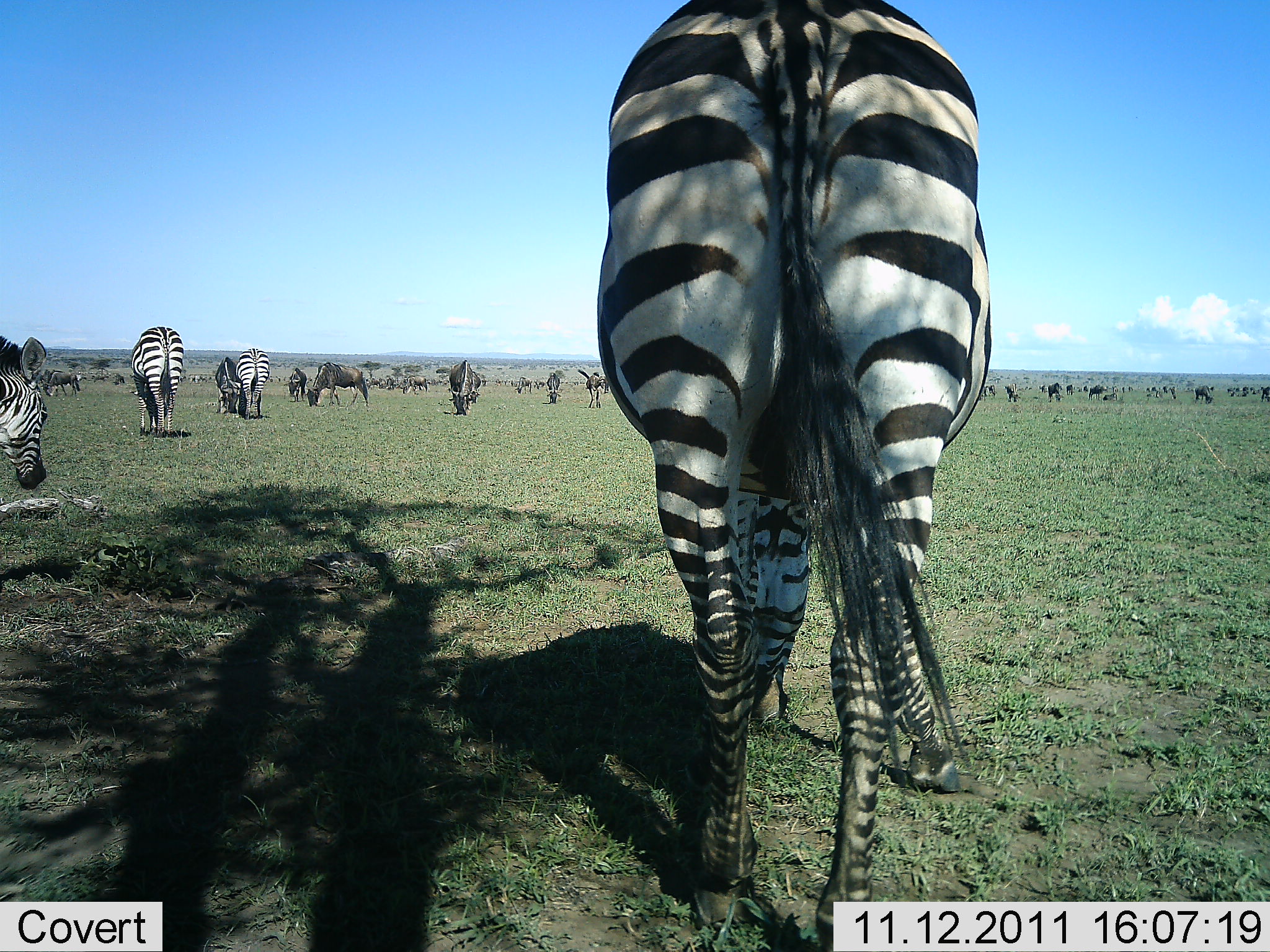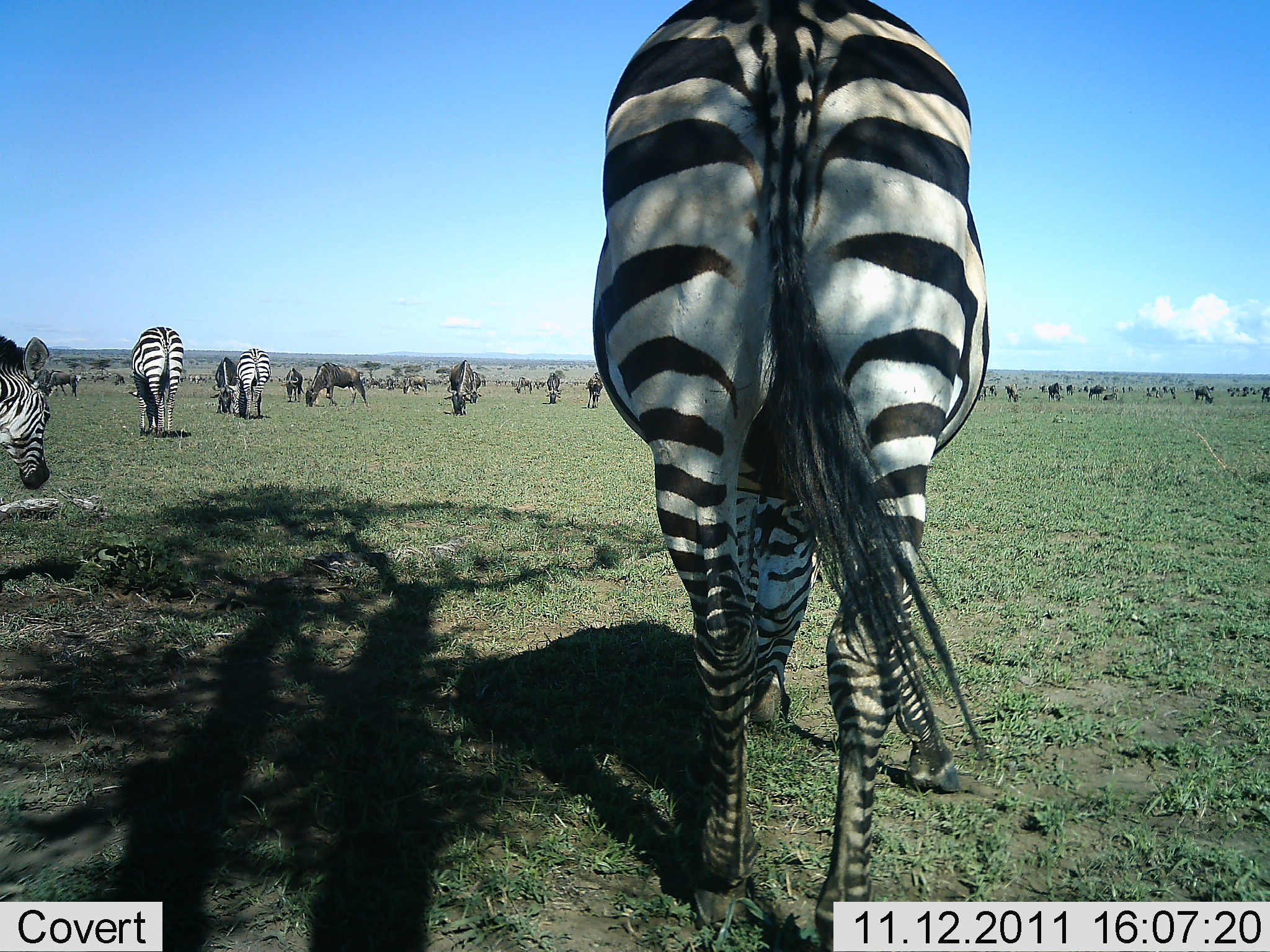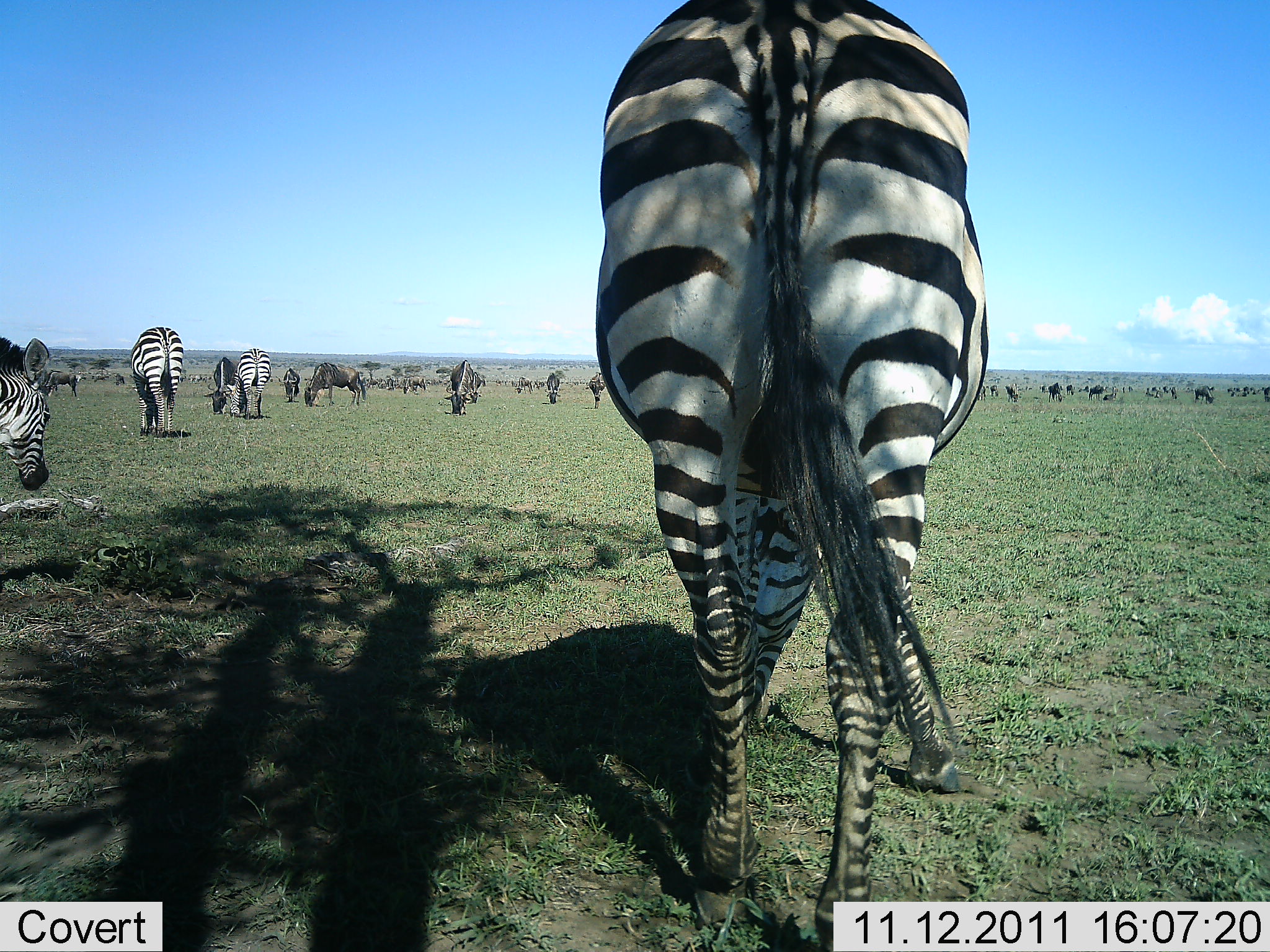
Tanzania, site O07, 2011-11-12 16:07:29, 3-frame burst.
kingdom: Animalia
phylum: Chordata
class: Mammalia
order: Artiodactyla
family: Bovidae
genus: Connochaetes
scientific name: Connochaetes taurinus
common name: blue wildebeest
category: wildebeest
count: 11-50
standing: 46%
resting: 8%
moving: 31%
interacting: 8%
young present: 0%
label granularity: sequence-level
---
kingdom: Animalia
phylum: Chordata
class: Mammalia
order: Perissodactyla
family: Equidae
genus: Equus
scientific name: Equus quagga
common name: plains zebra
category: zebra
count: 4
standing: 47%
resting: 0%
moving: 18%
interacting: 6%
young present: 0%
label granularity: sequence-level